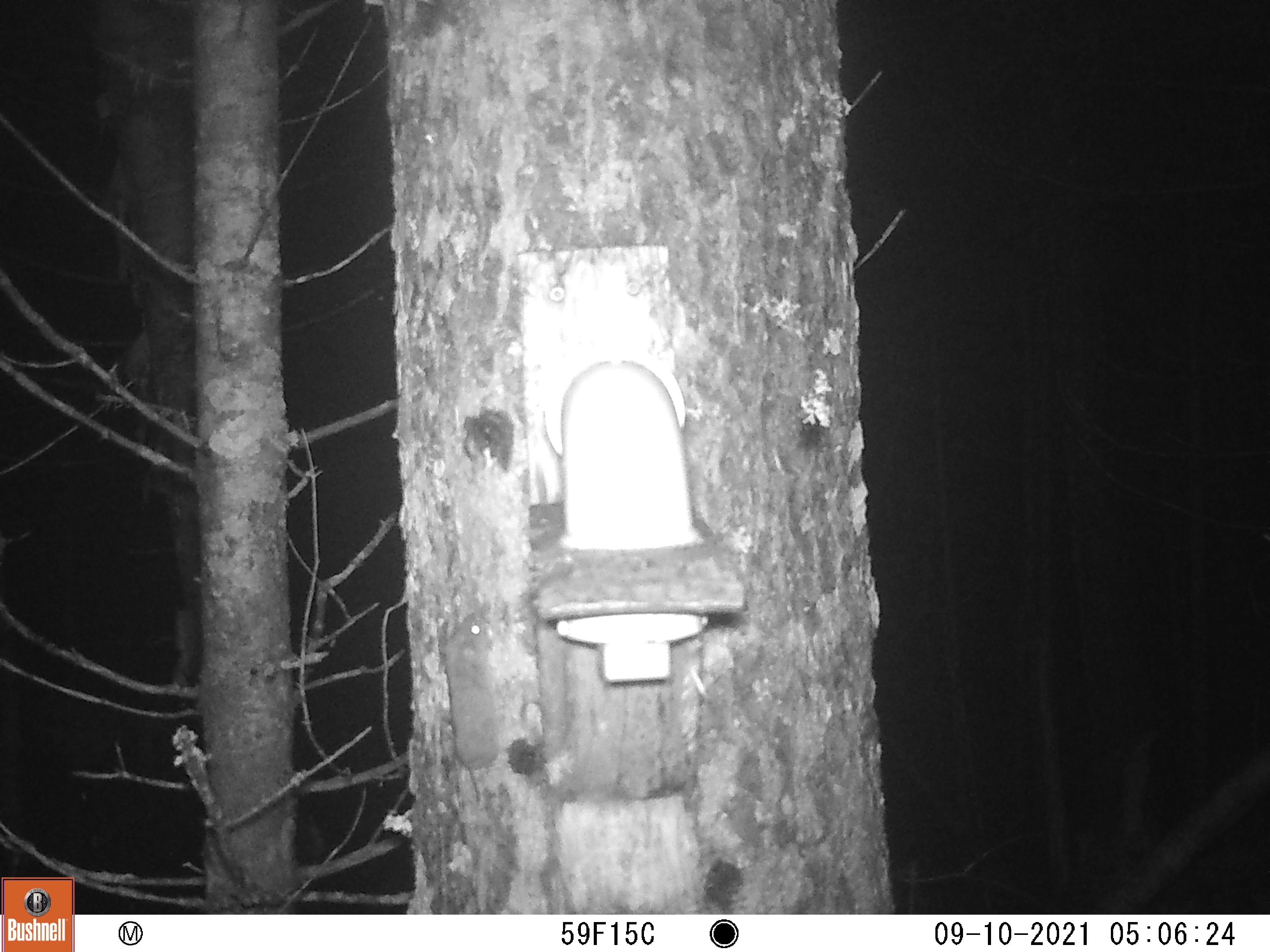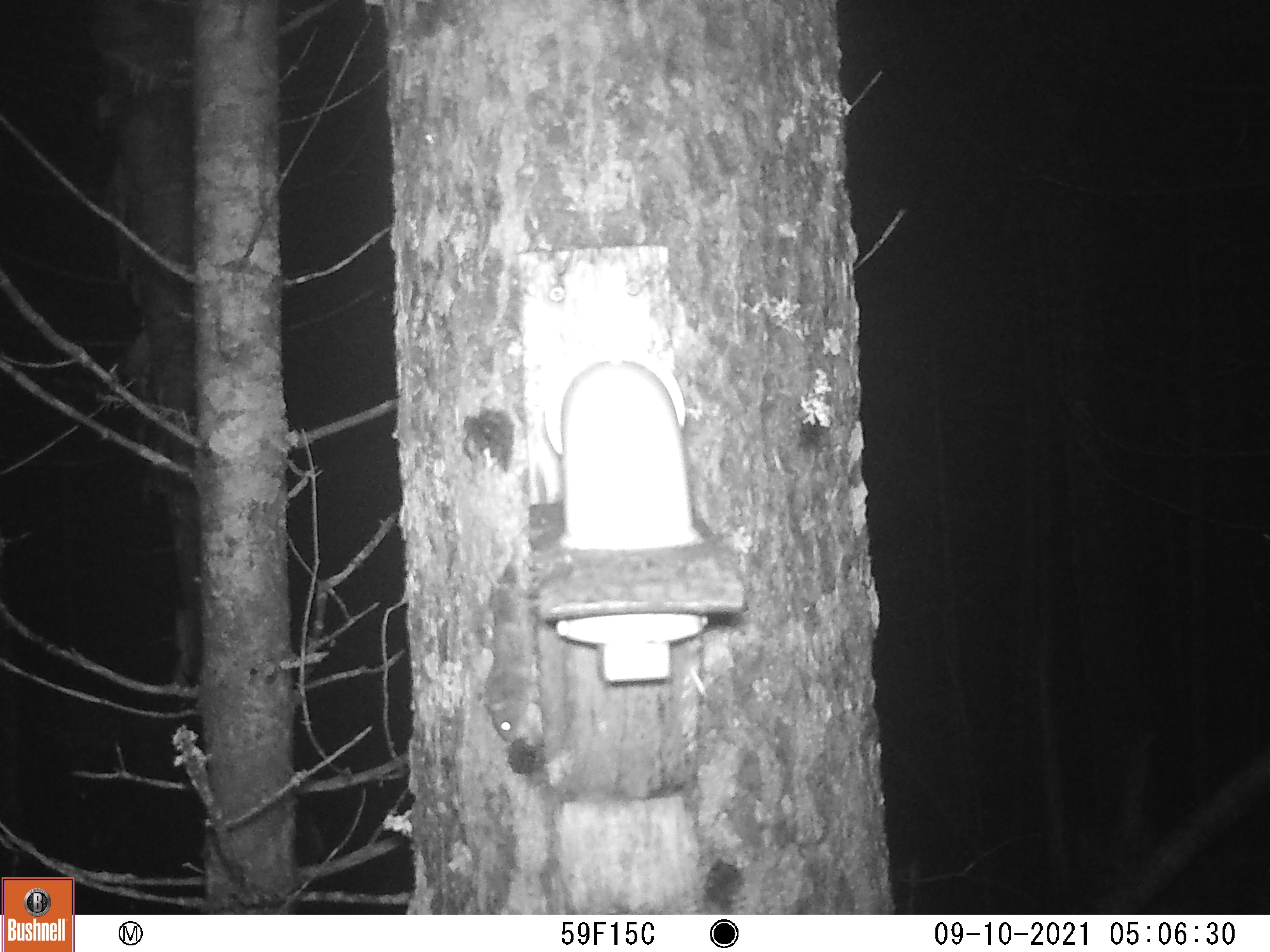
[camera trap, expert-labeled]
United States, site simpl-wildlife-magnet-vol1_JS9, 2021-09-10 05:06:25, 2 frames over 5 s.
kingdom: Animalia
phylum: Chordata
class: Mammalia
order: Rodentia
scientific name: Rodentia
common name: mouse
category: mouse sp.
Mouse sp. (mouse) (Rodentia).